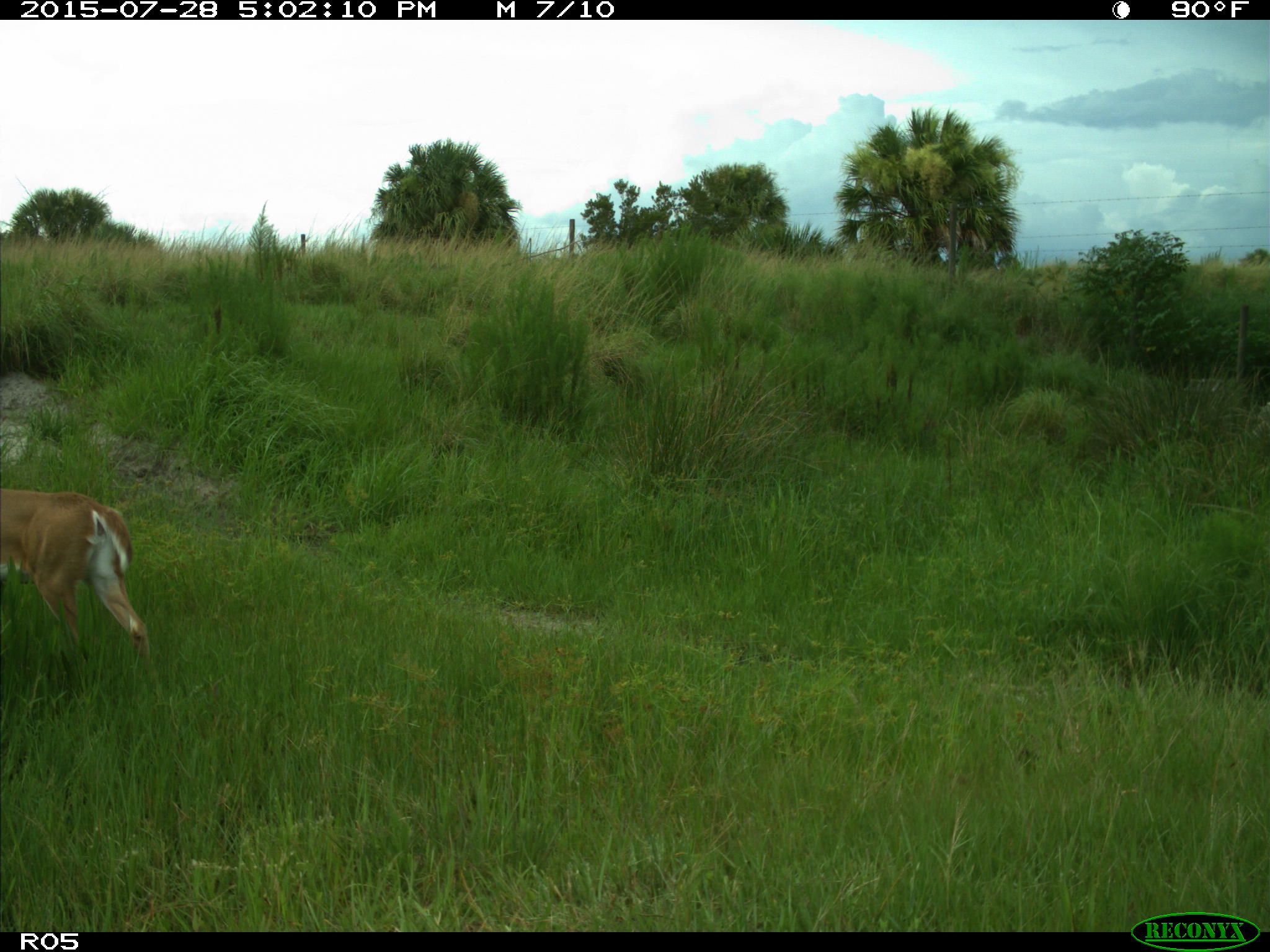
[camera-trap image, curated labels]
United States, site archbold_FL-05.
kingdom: Animalia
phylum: Chordata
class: Mammalia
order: Artiodactyla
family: Cervidae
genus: Odocoileus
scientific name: Odocoileus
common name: deer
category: unidentified deer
Unidentified deer (deer) (Odocoileus).